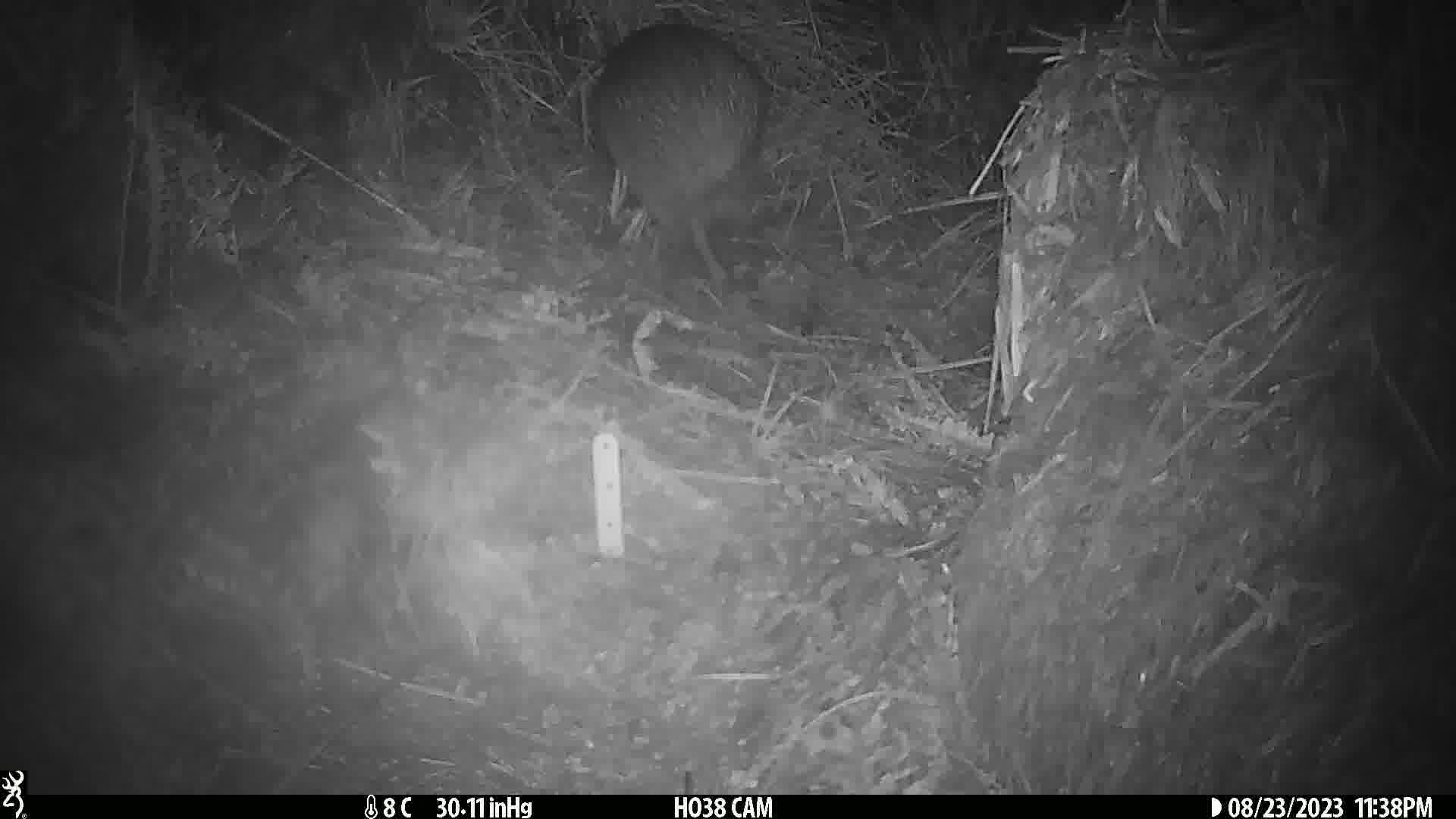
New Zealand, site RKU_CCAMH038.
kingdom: Animalia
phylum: Chordata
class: Aves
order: Apterygiformes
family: Apterygidae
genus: Apteryx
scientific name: Apteryx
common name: kiwi